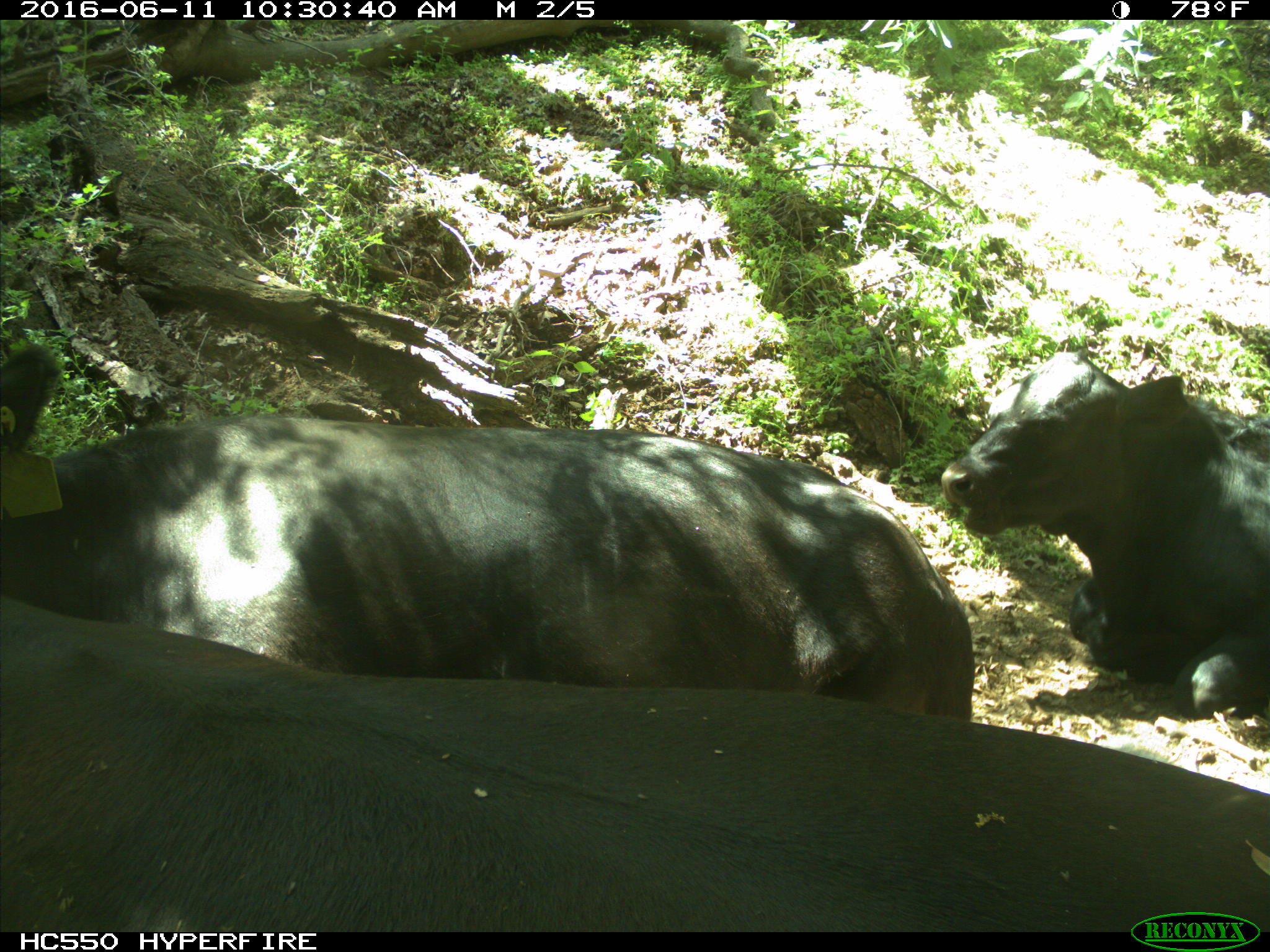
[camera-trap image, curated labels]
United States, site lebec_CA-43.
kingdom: Animalia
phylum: Chordata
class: Mammalia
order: Artiodactyla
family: Bovidae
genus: Bos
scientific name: Bos taurus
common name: domestic cow